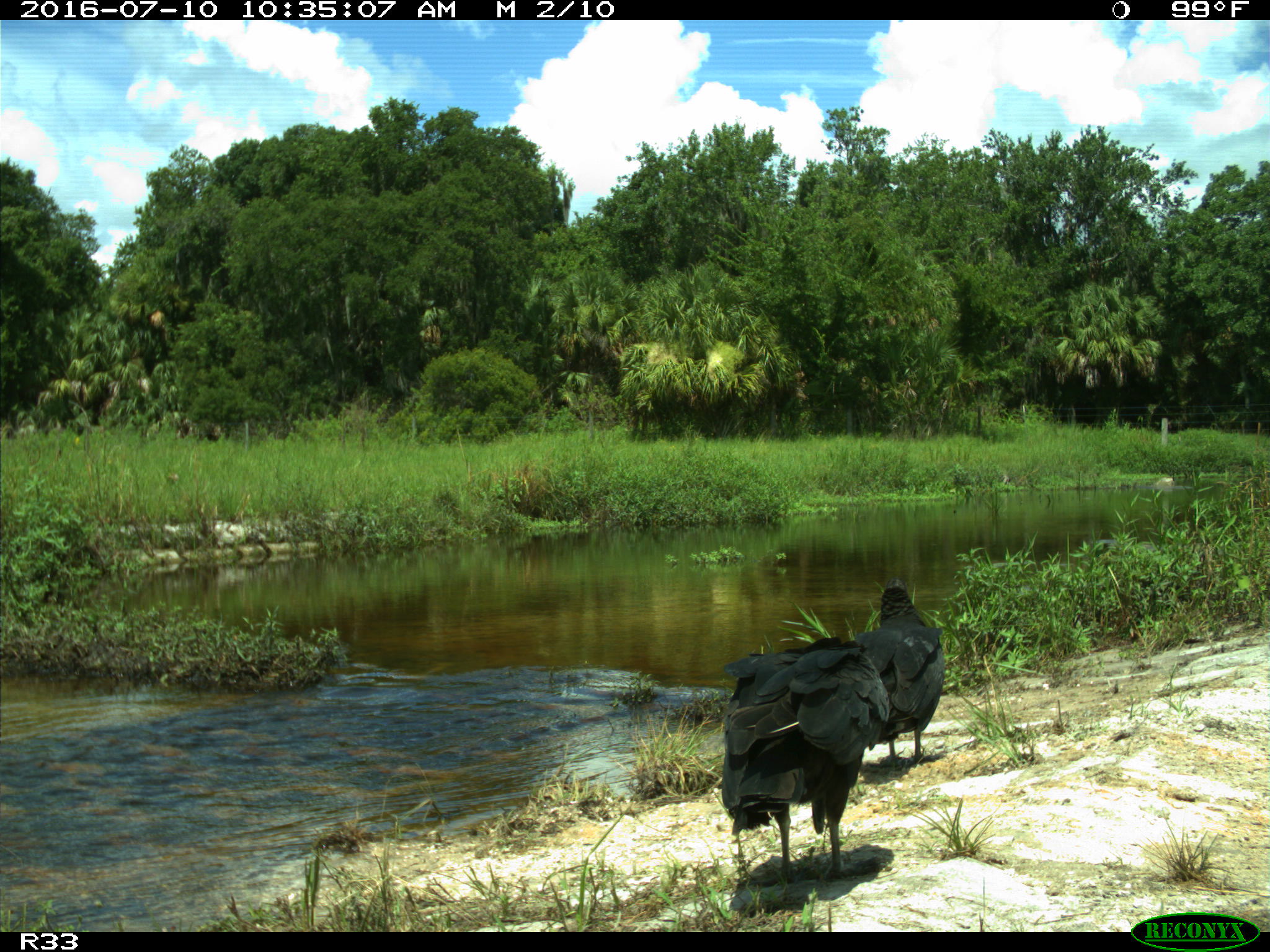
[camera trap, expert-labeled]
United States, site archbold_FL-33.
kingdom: Animalia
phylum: Chordata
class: Aves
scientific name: Aves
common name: birds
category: unidentified bird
Unidentified bird (birds) (Aves).